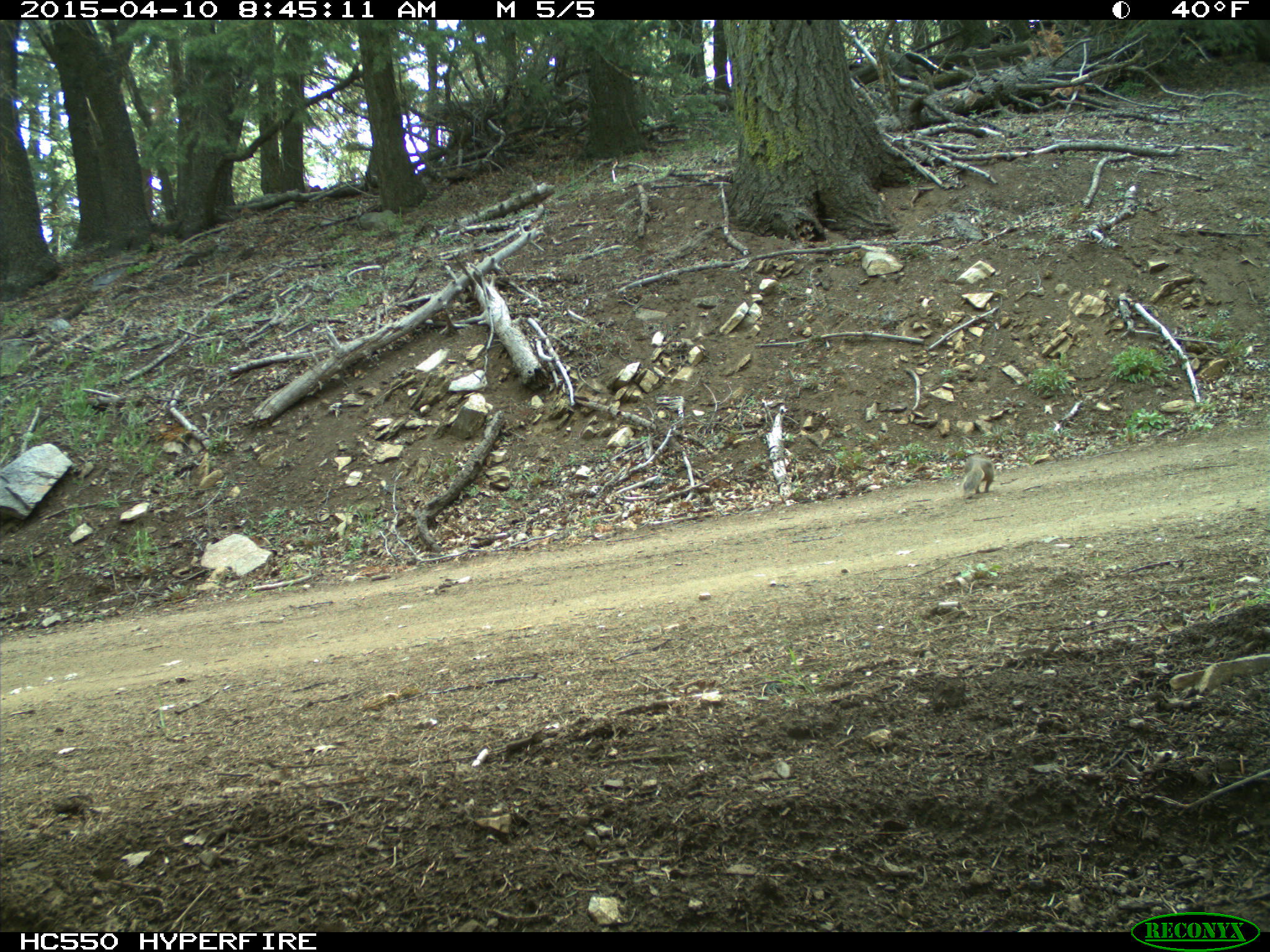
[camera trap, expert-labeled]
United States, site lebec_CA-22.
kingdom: Animalia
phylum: Chordata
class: Mammalia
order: Rodentia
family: Sciuridae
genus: Otospermophilus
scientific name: Otospermophilus beecheyi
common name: california ground squirrel